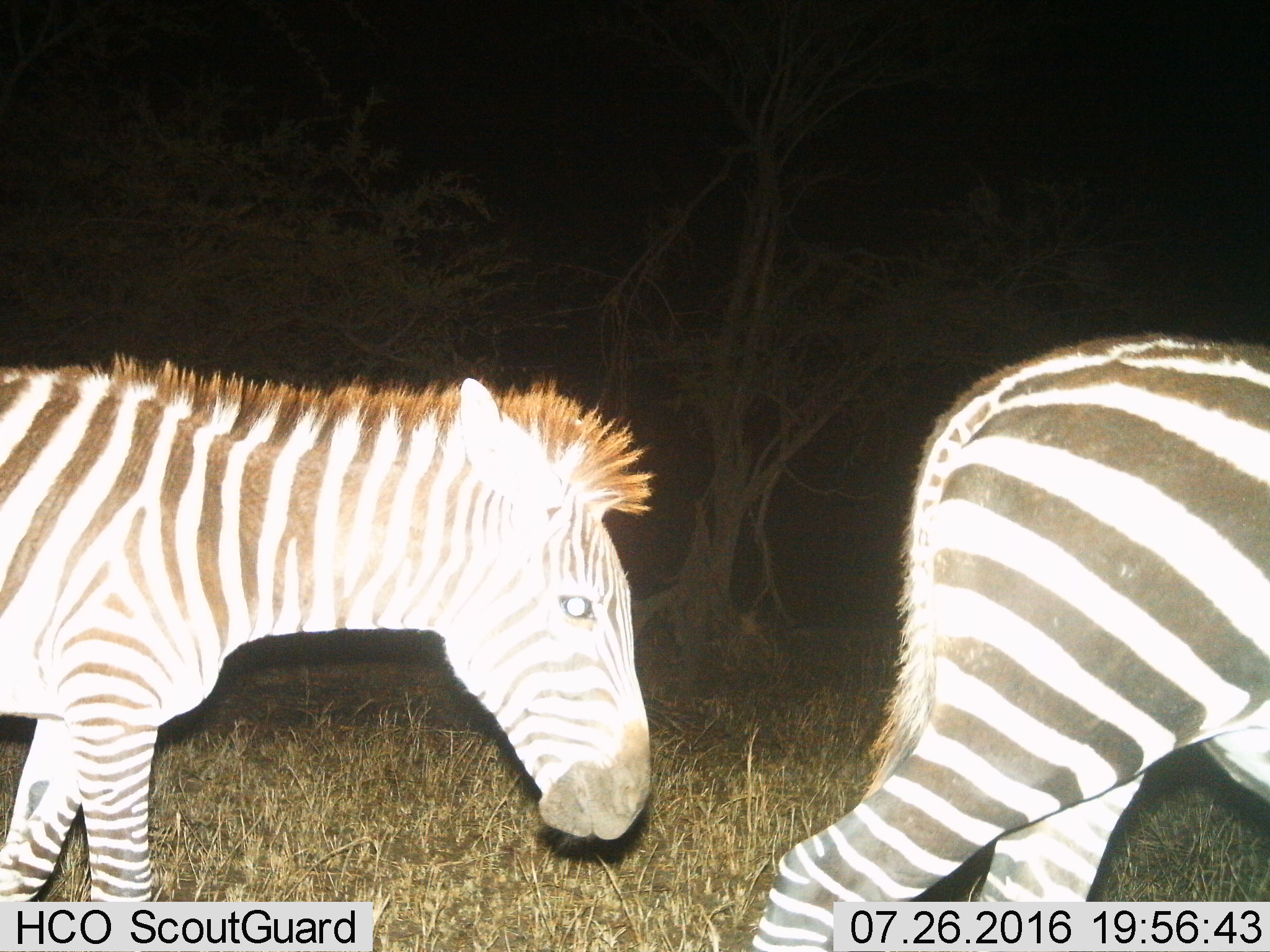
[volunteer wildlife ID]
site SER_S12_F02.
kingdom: Animalia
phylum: Chordata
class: Mammalia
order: Perissodactyla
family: Equidae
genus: Equus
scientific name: Equus quagga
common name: plains zebra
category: zebraplains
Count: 2.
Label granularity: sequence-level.